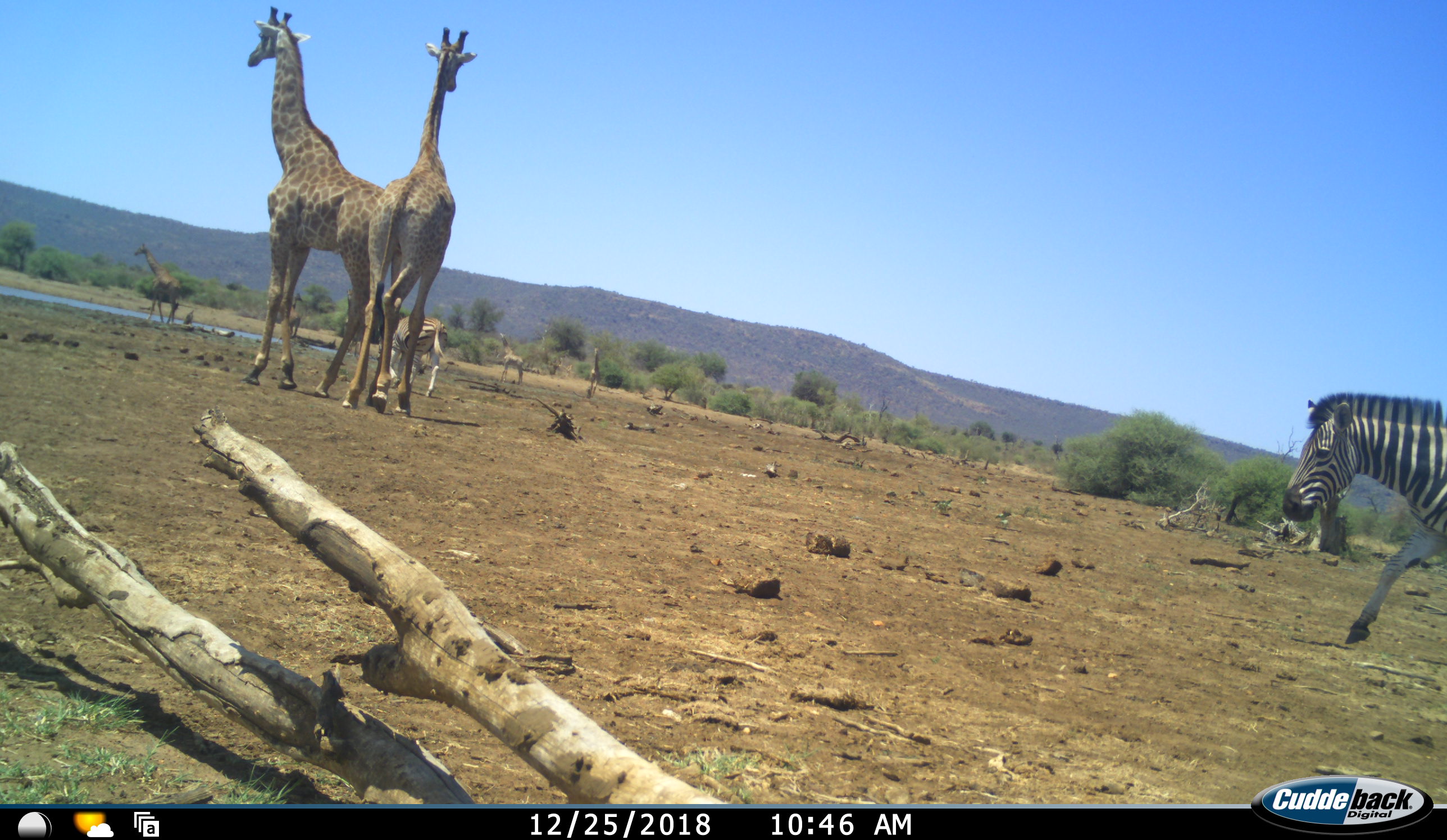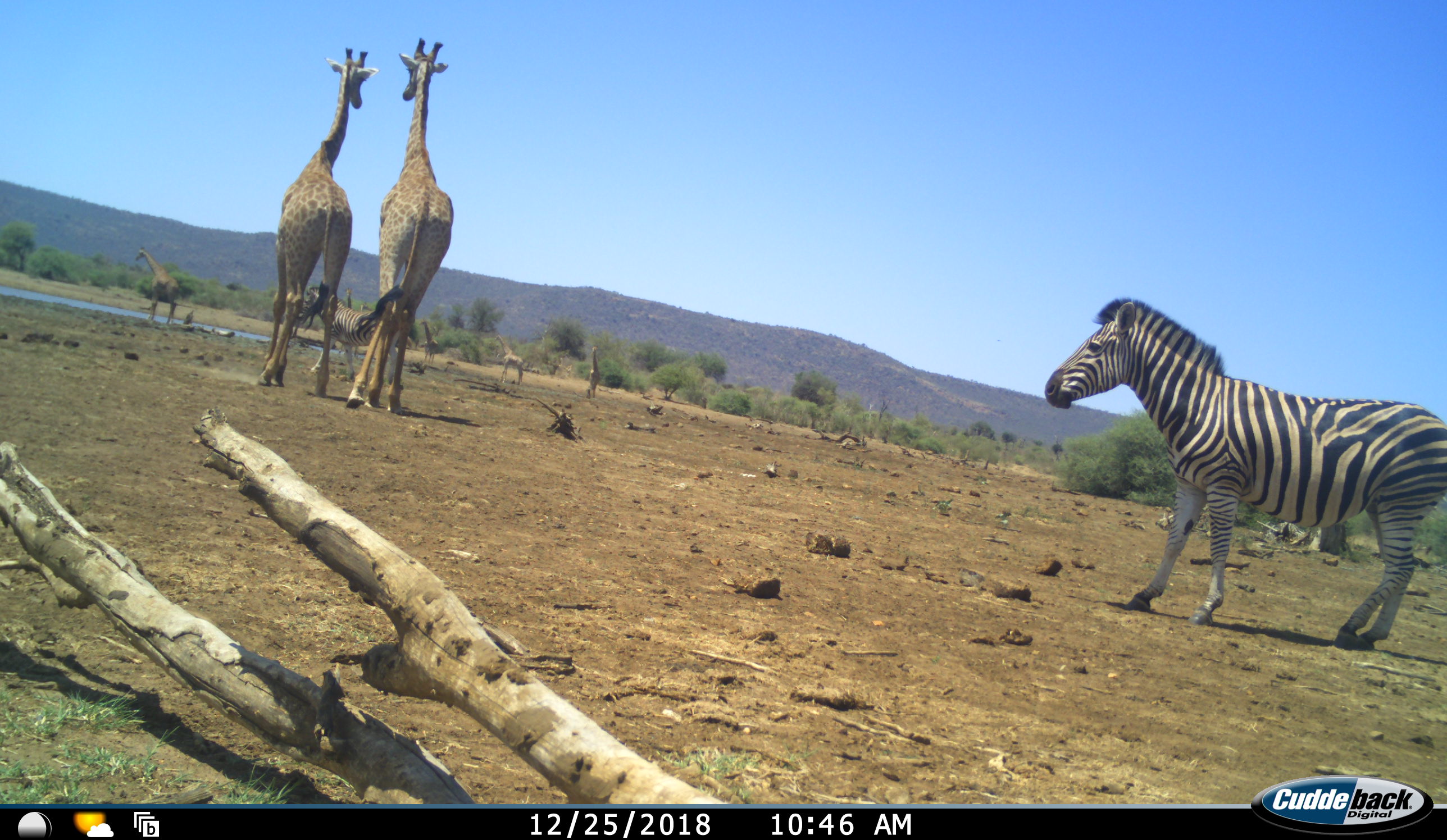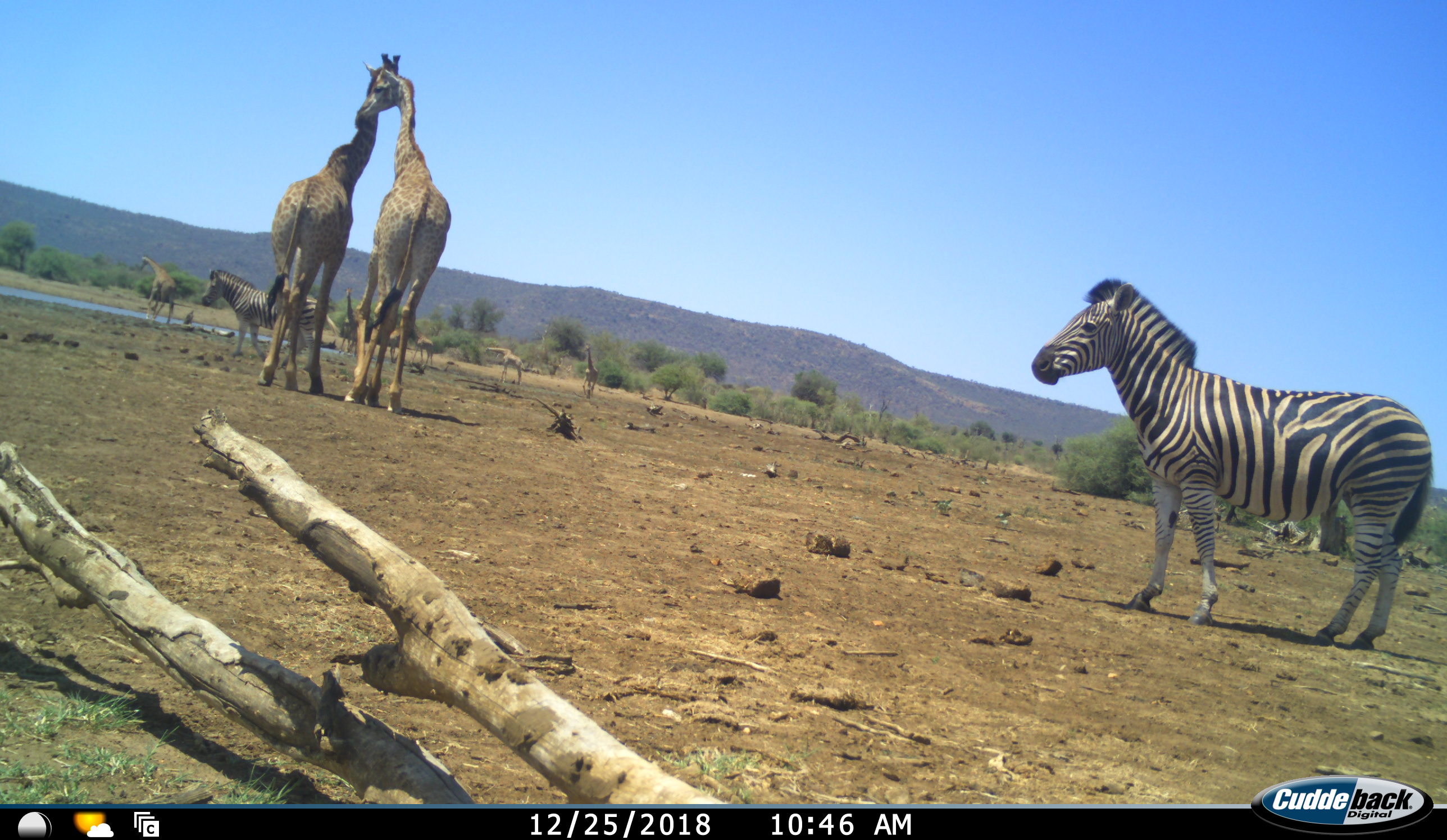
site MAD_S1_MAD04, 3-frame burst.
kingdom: Animalia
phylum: Chordata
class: Mammalia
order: Artiodactyla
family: Giraffidae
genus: Giraffa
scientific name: Giraffa camelopardalis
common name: giraffe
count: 6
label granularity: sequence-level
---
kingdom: Animalia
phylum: Chordata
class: Mammalia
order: Perissodactyla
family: Equidae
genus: Equus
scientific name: Equus quagga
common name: plains zebra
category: zebraplains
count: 2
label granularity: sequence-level